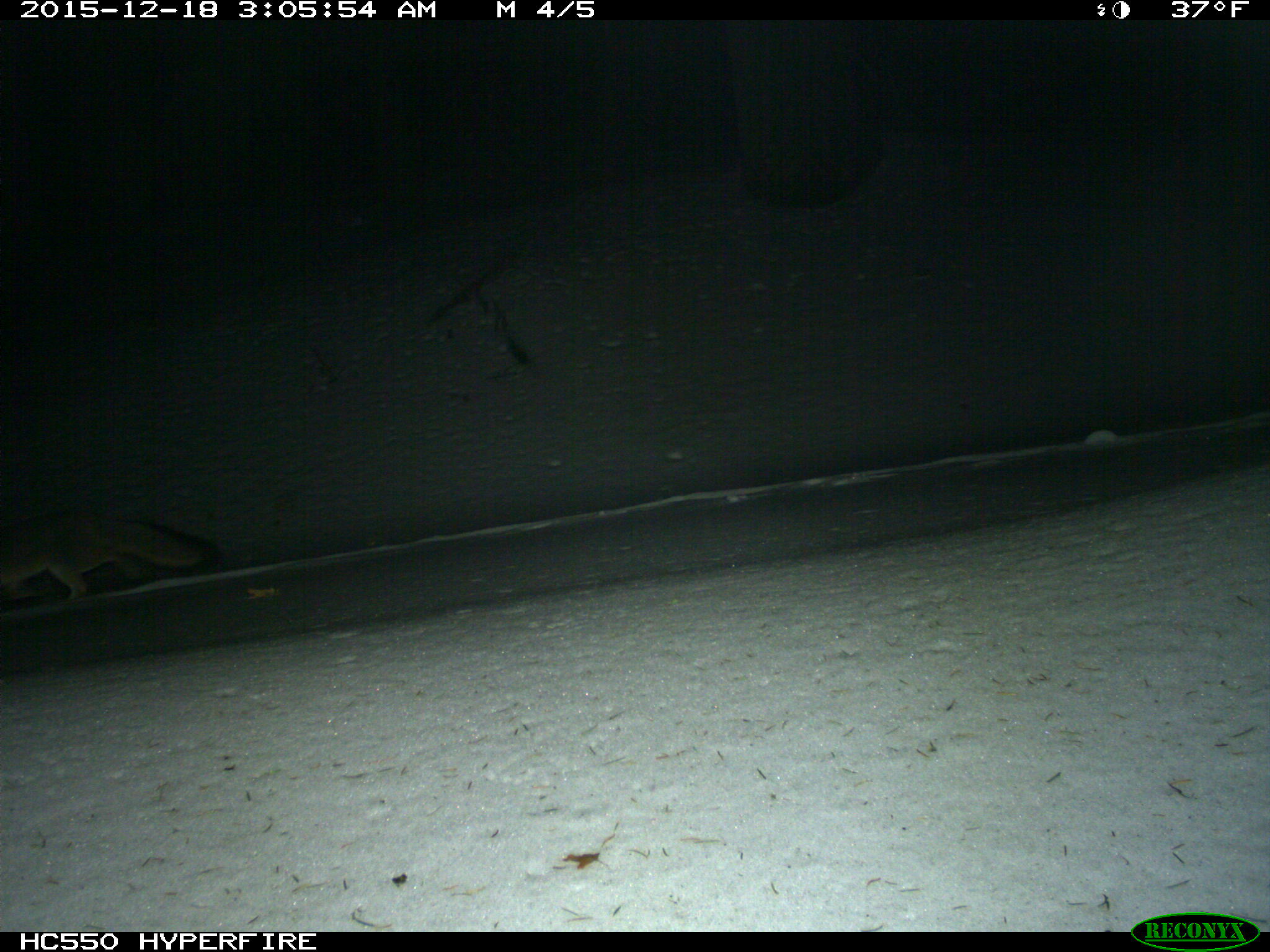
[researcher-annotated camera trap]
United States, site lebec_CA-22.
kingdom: Animalia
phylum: Chordata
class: Mammalia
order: Carnivora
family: Canidae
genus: Urocyon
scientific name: Urocyon cinereoargenteus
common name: gray fox